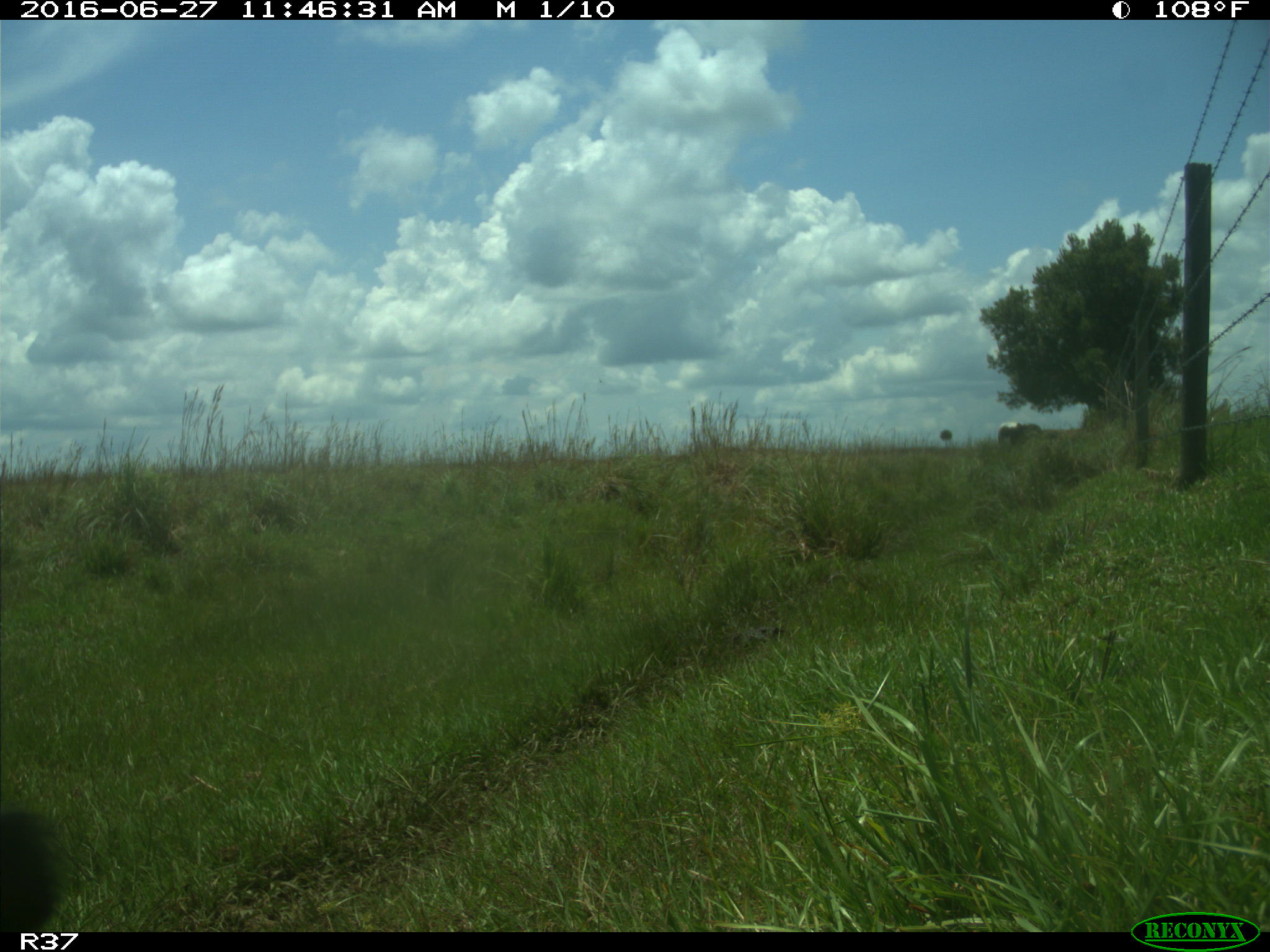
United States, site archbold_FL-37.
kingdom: Animalia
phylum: Chordata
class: Mammalia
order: Artiodactyla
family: Bovidae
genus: Bos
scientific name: Bos taurus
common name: domestic cow